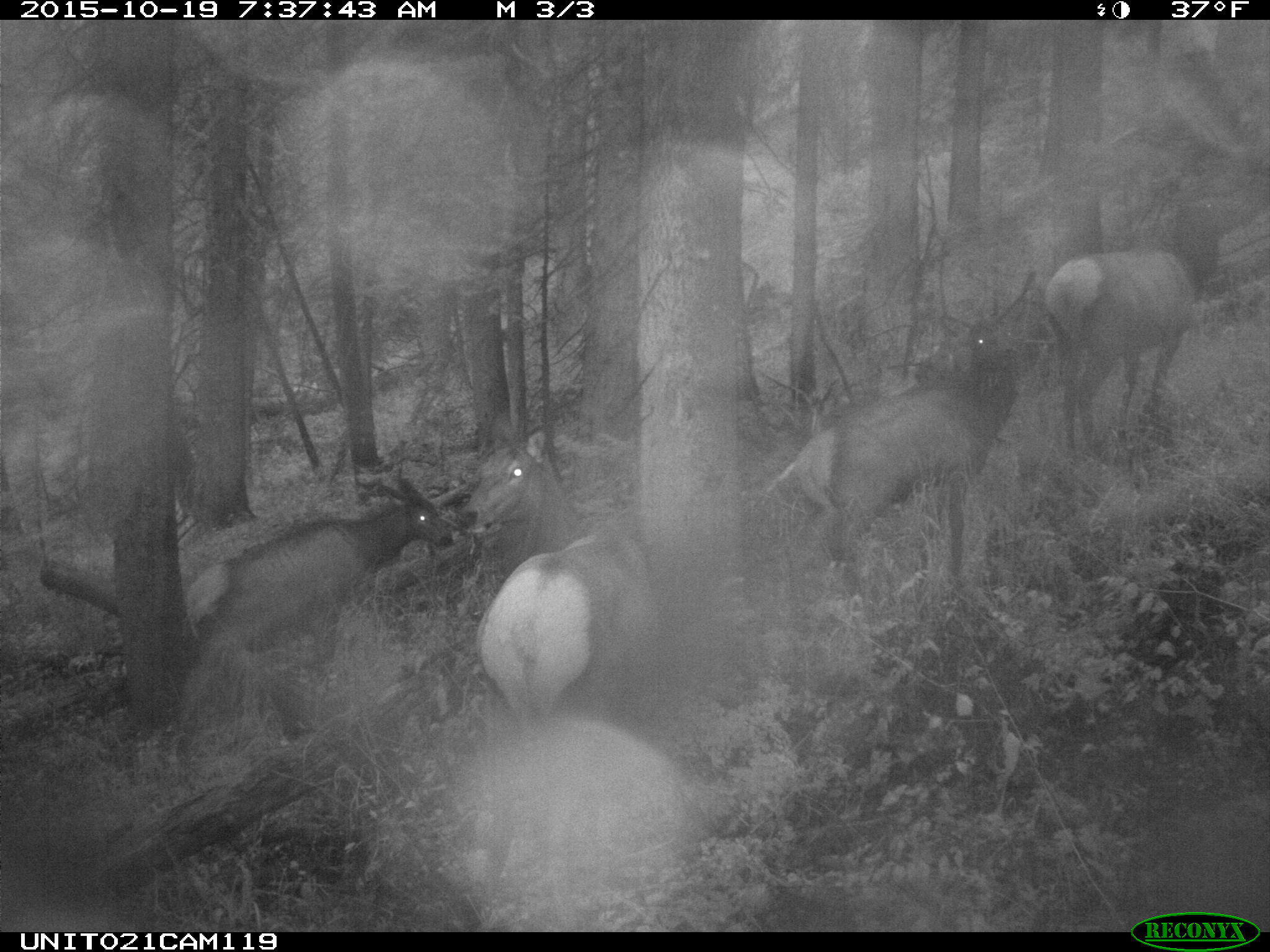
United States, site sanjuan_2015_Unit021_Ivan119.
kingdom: Animalia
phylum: Chordata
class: Mammalia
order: Artiodactyla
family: Cervidae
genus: Cervus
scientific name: Cervus elaphus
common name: red deer